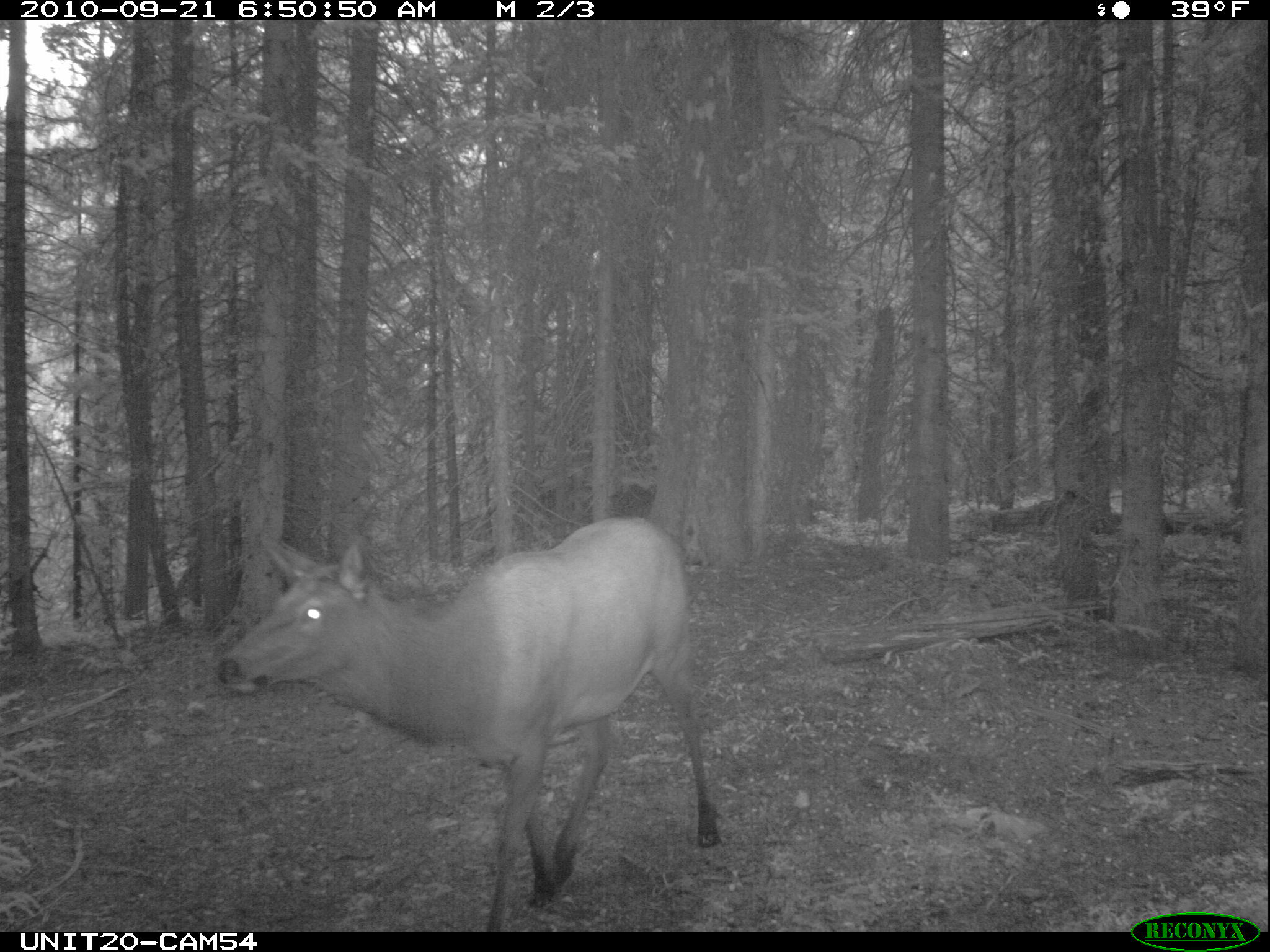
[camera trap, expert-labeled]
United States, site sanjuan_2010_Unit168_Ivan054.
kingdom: Animalia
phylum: Chordata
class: Mammalia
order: Artiodactyla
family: Cervidae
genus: Cervus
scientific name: Cervus elaphus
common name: red deer